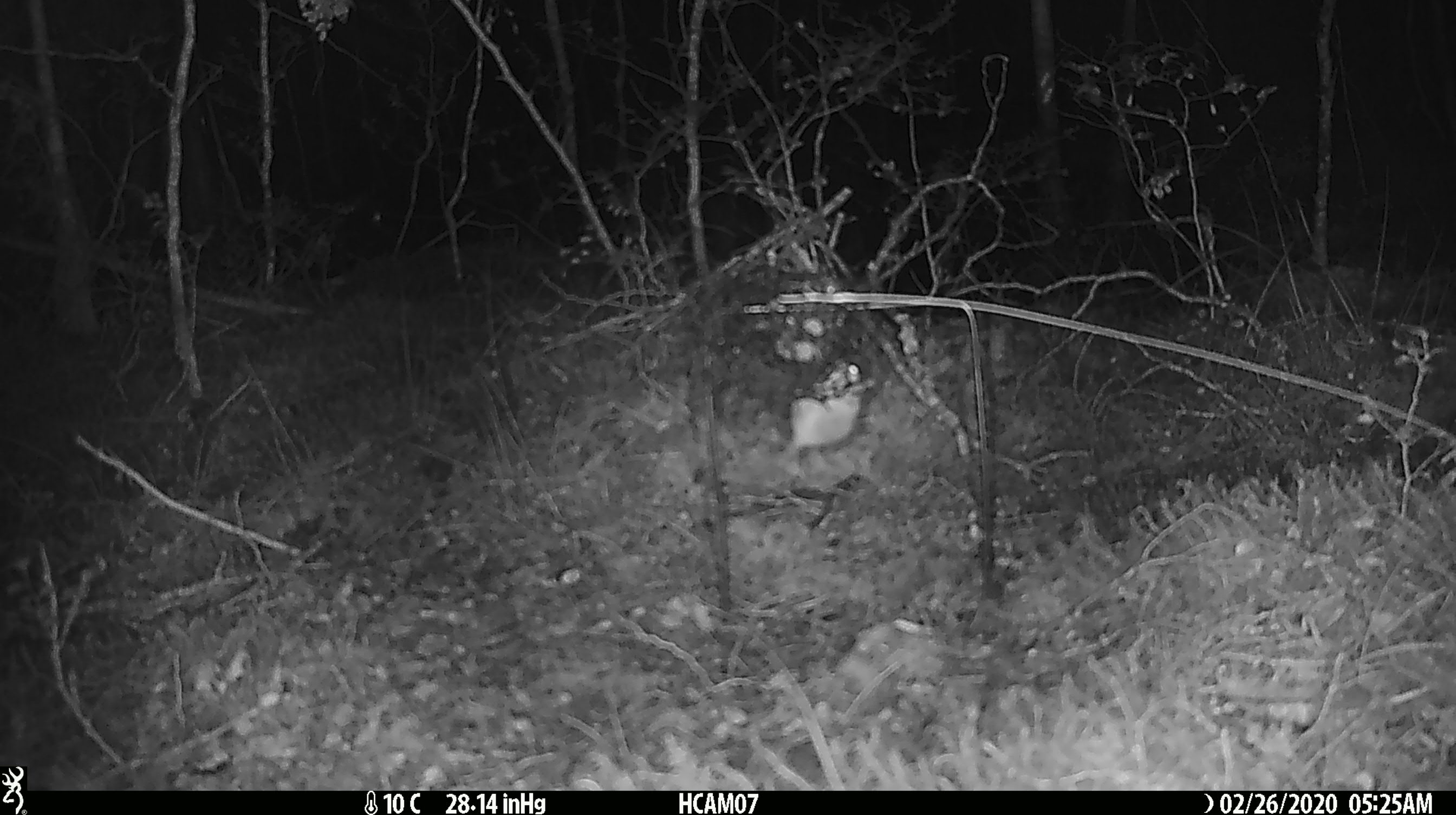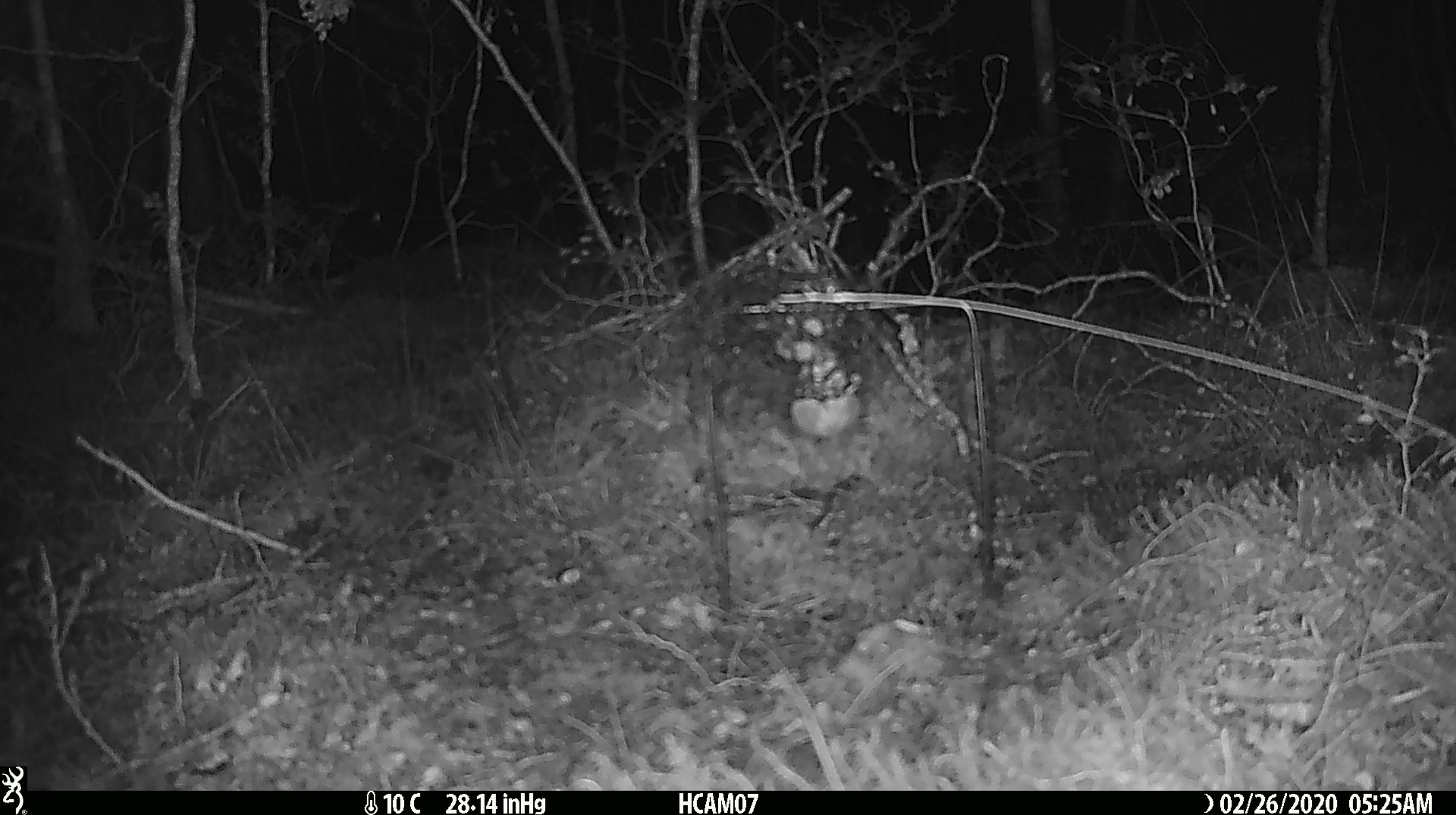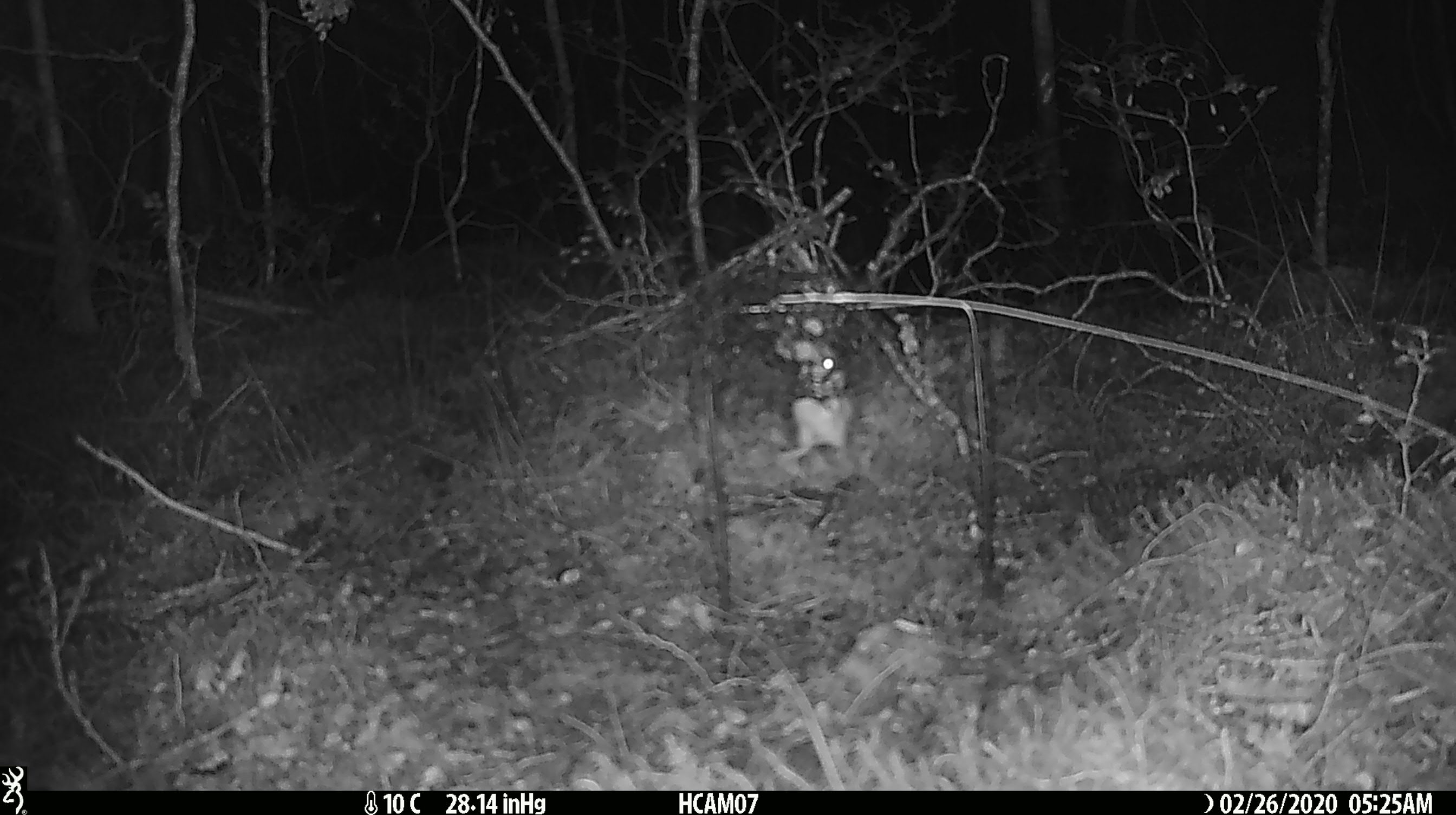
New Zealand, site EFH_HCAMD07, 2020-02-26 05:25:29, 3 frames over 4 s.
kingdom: Animalia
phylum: Chordata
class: Mammalia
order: Rodentia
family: Muridae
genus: Mus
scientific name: Mus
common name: mouse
Mouse (Mus).